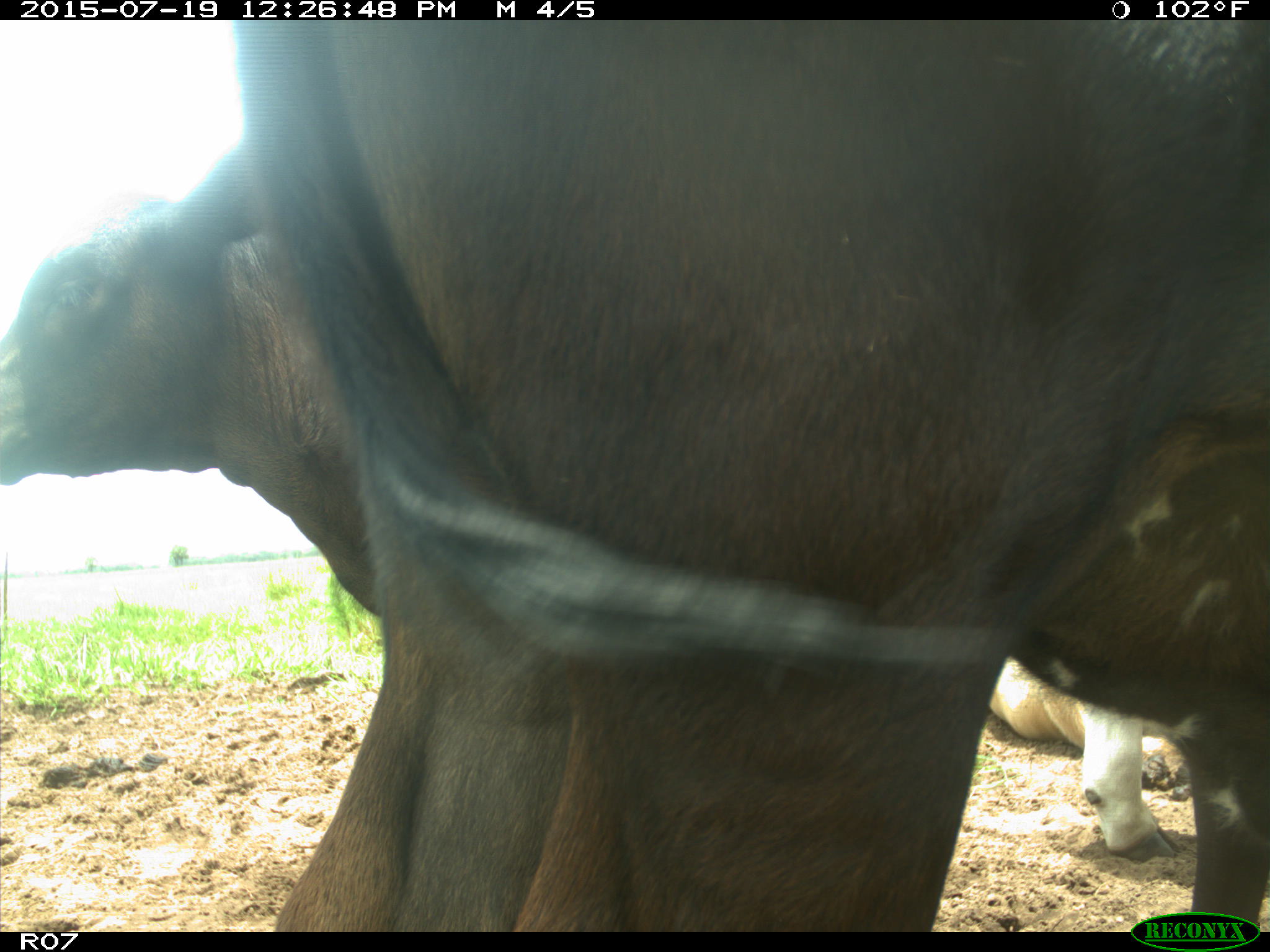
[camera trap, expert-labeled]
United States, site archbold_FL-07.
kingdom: Animalia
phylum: Chordata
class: Mammalia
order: Artiodactyla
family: Bovidae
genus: Bos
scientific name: Bos taurus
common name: domestic cow